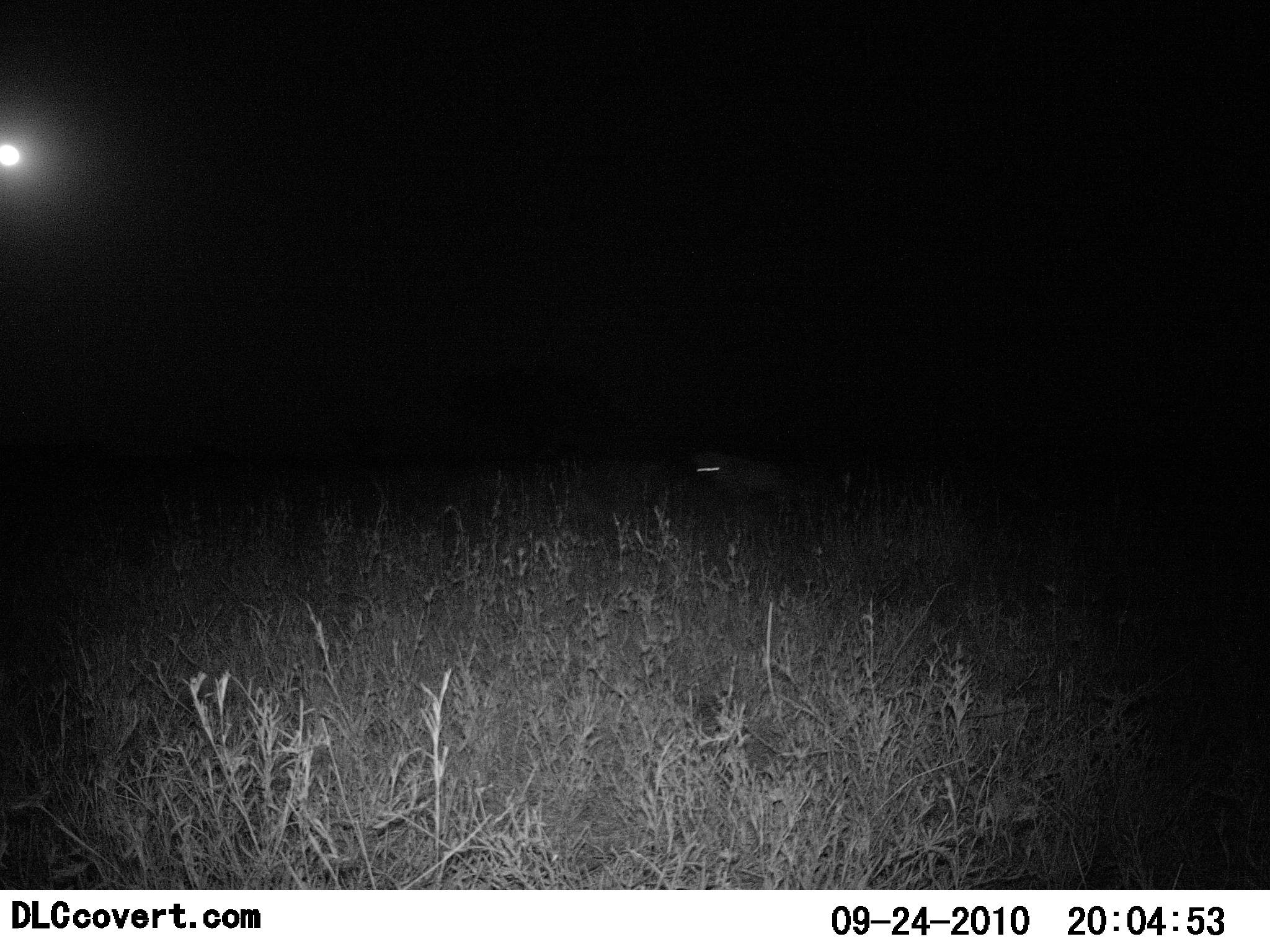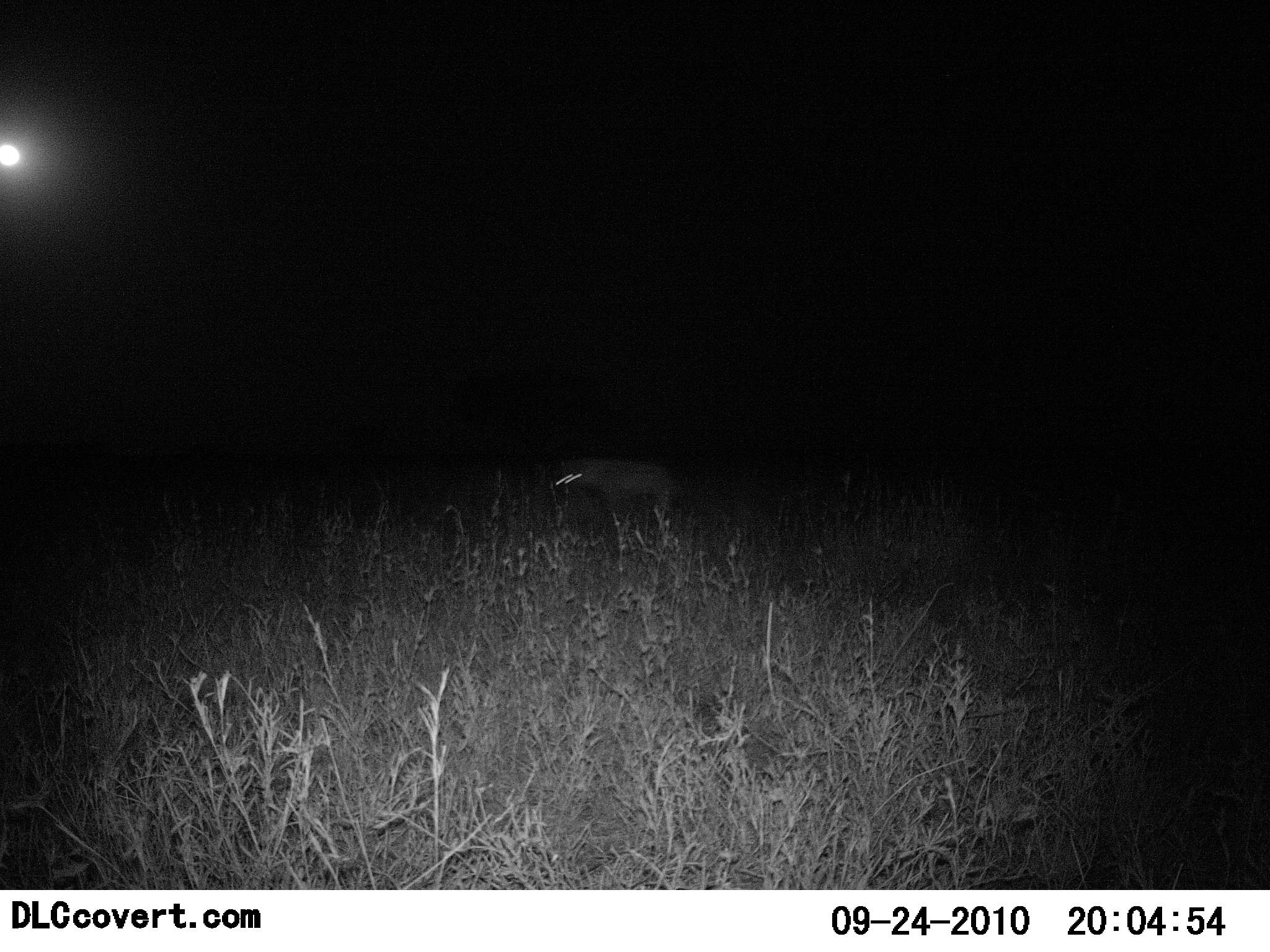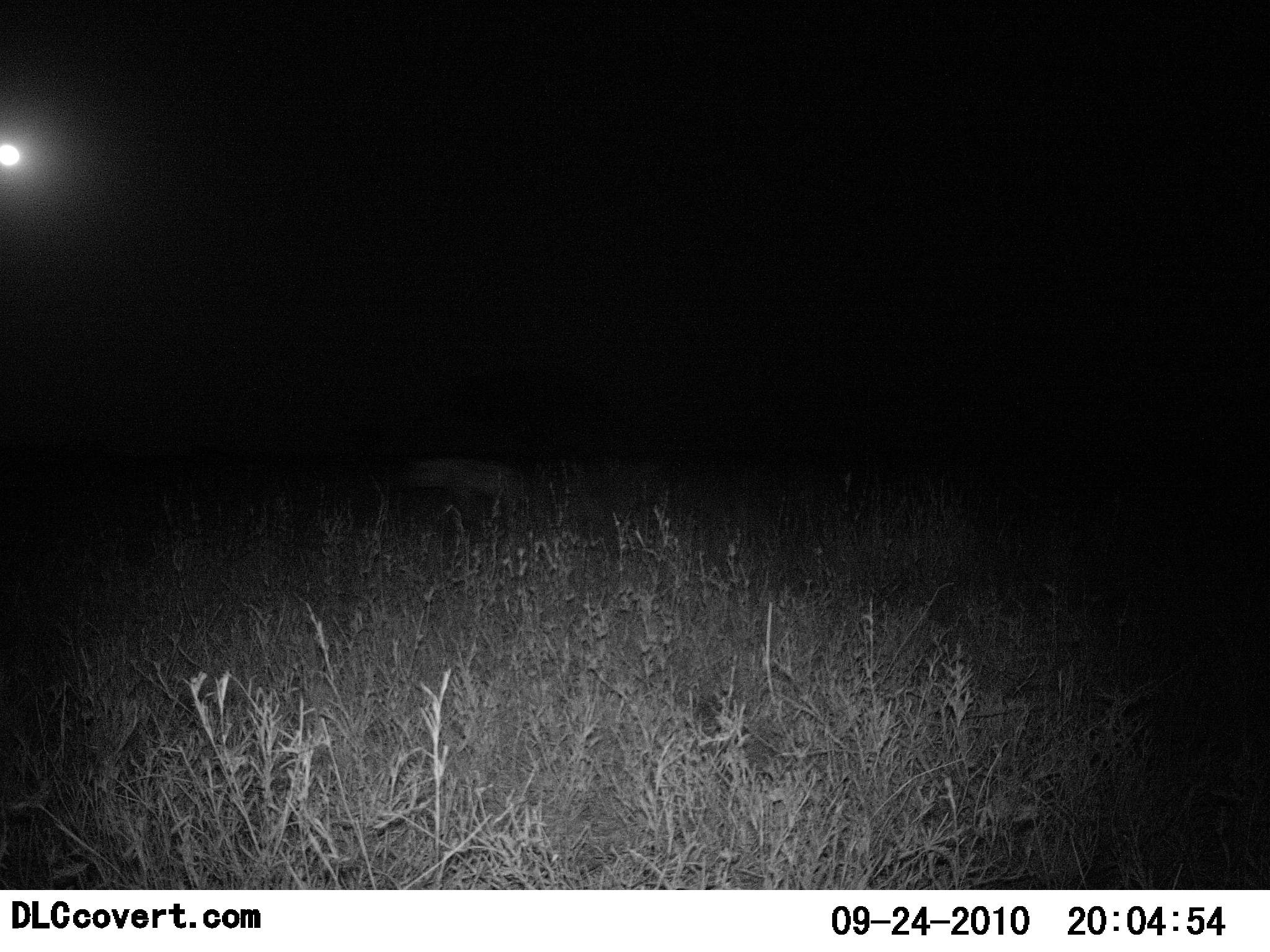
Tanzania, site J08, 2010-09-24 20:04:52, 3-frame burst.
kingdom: Animalia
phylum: Chordata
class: Mammalia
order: Carnivora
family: Hyaenidae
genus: Crocuta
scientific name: Crocuta crocuta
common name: spotted hyena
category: hyenaspotted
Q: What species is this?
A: Hyenaspotted (spotted hyena) (Crocuta crocuta).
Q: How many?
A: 1.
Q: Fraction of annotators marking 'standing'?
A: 17%.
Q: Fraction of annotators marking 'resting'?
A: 0%.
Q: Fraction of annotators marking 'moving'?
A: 92%.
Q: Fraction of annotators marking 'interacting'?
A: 0%.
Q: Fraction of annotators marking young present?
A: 0%.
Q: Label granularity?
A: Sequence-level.